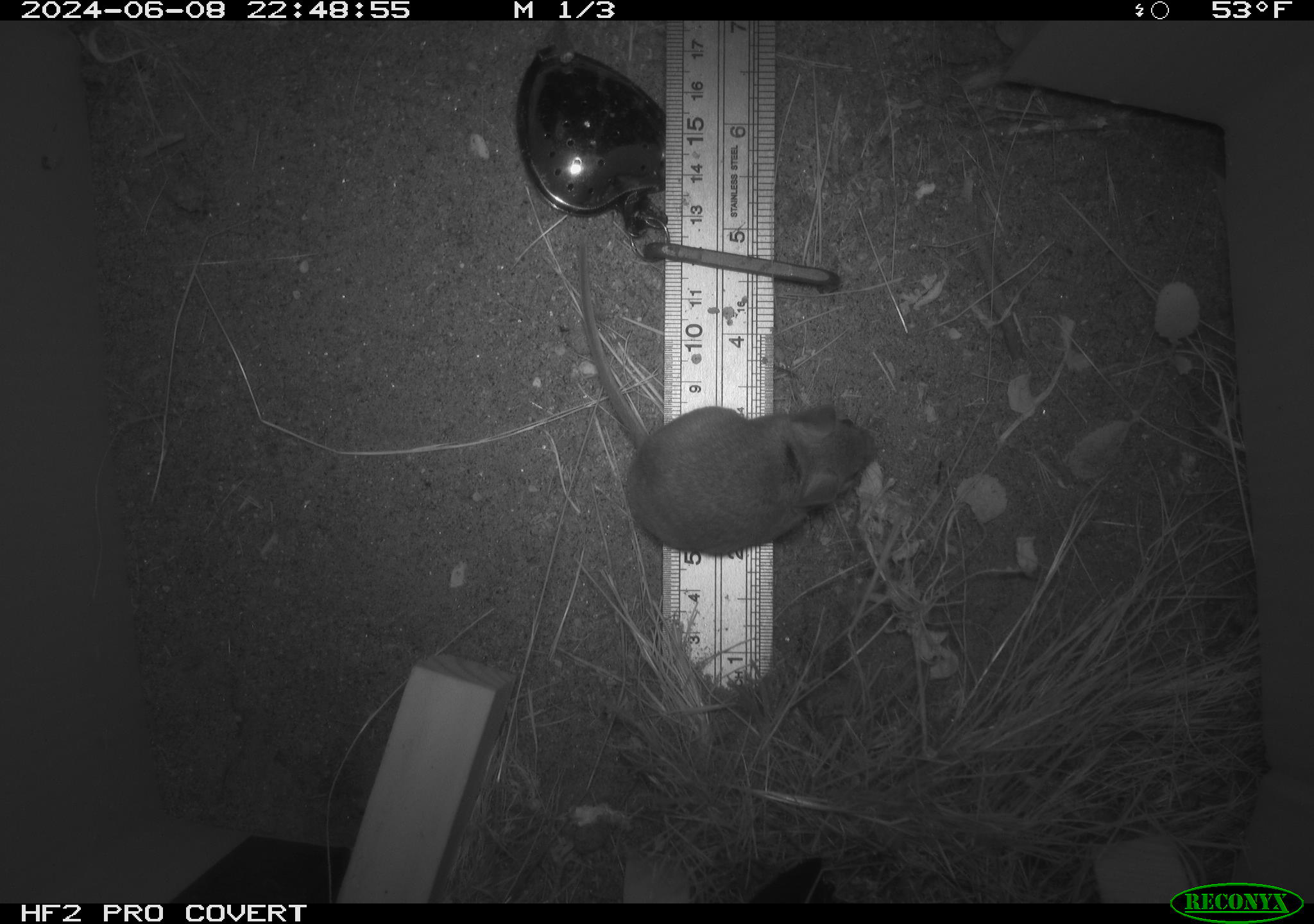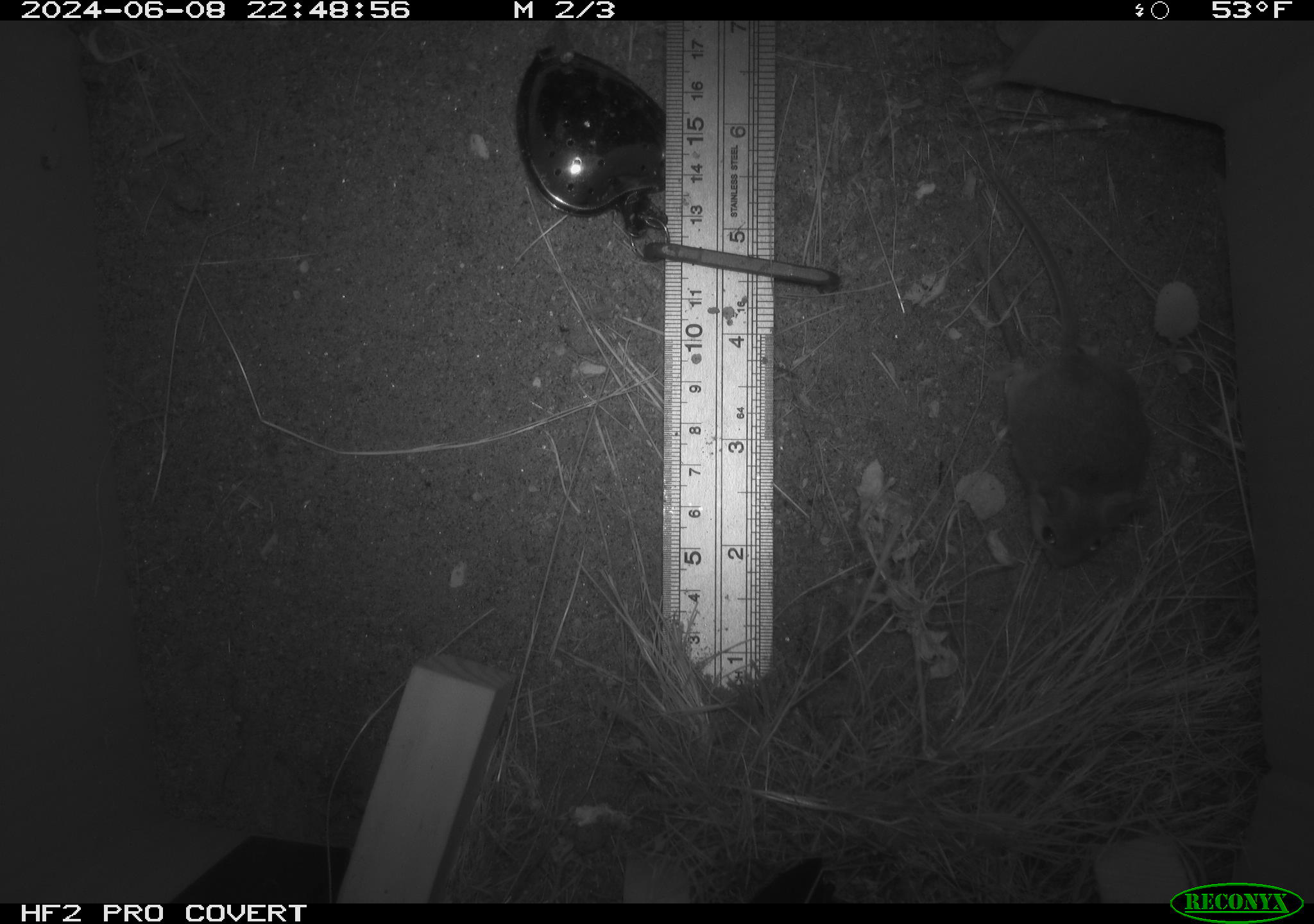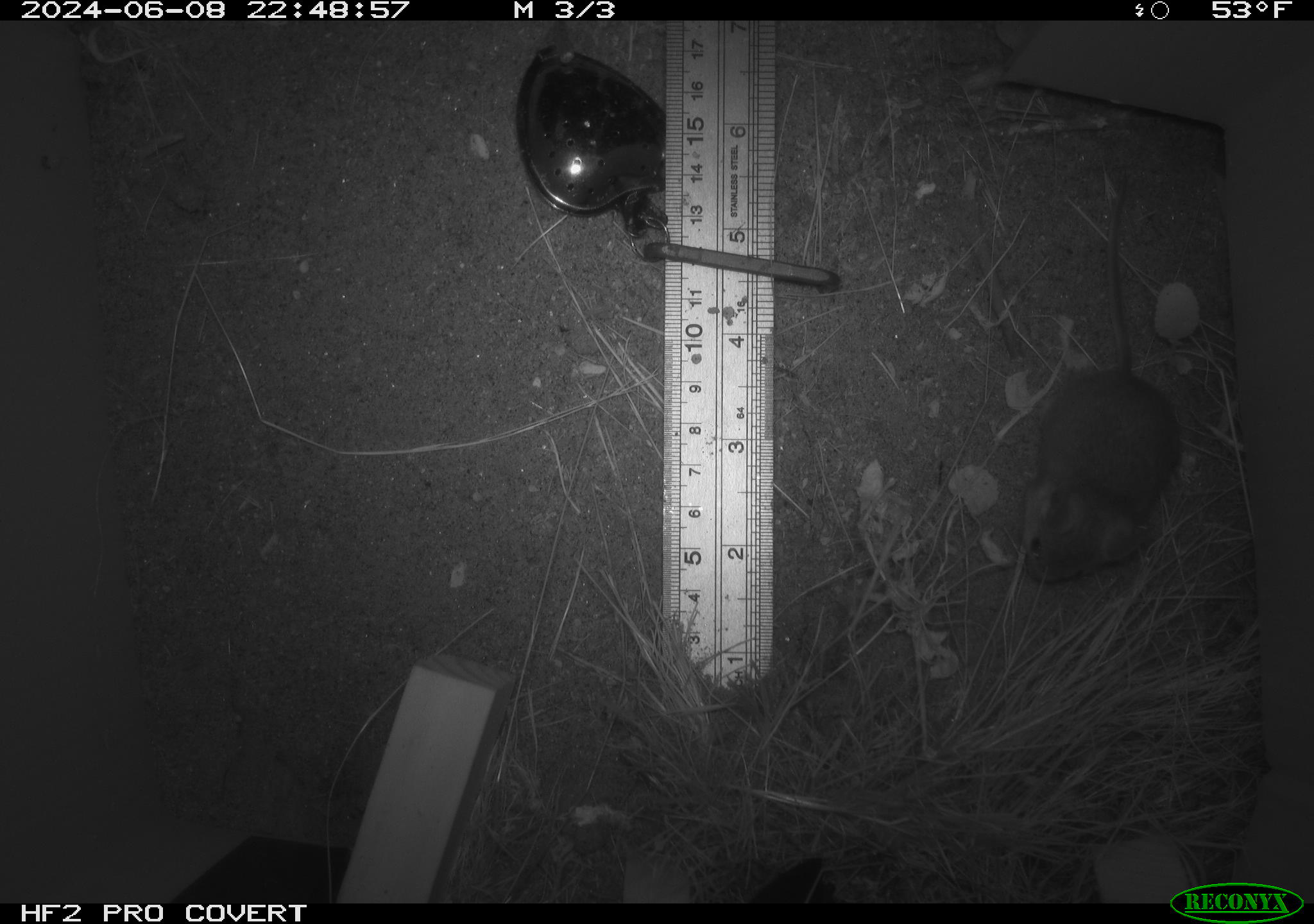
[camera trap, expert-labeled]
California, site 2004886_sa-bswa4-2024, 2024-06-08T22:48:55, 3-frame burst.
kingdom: Animalia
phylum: Chordata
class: Mammalia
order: Rodentia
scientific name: Rodentia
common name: rodent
Rodent (Rodentia).